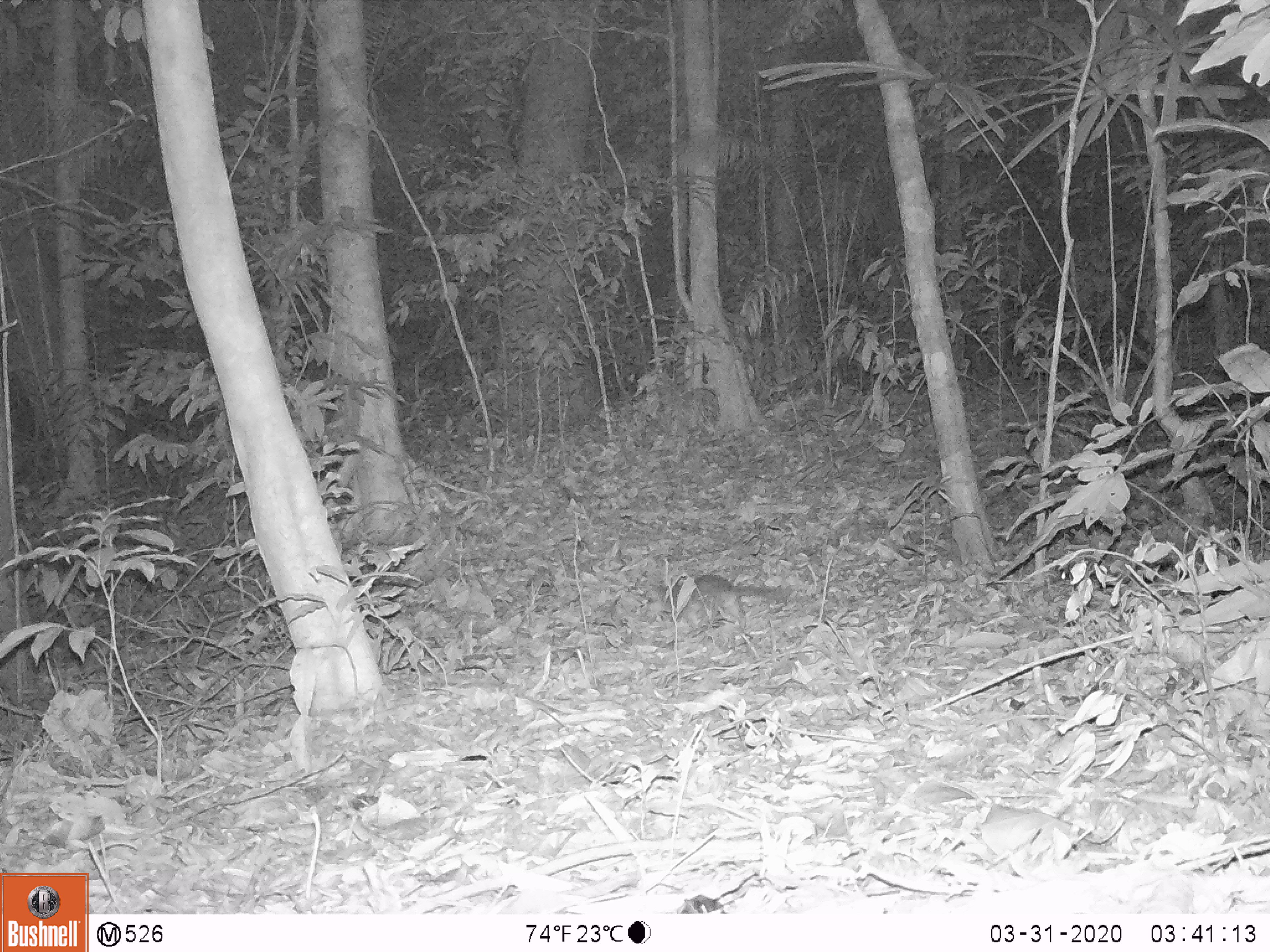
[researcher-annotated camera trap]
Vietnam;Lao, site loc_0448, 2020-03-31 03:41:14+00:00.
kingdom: Animalia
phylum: Chordata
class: Mammalia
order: Carnivora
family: Mustelidae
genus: Melogale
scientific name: Melogale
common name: ferret badger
Ferret badger (Melogale). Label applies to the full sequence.